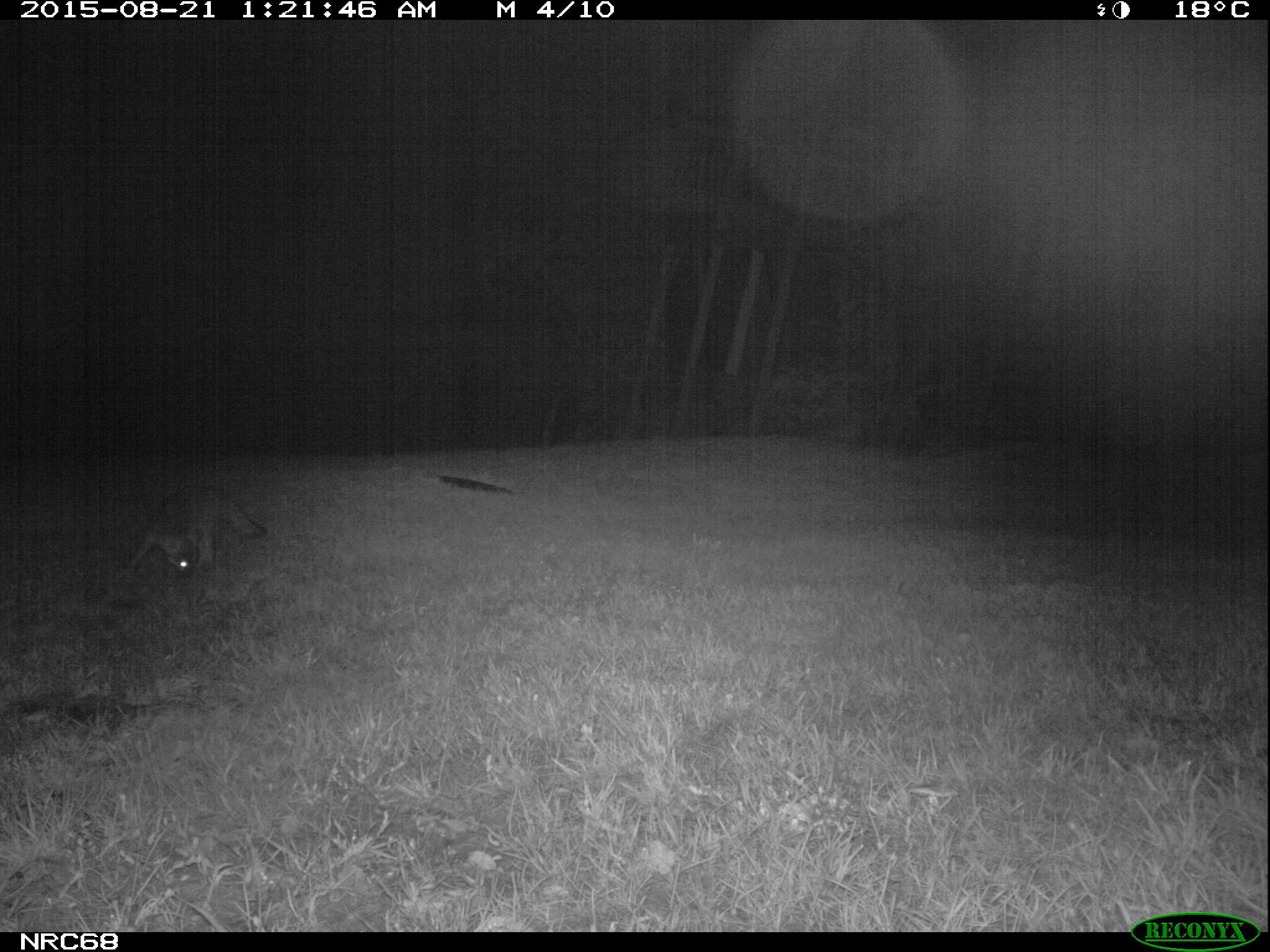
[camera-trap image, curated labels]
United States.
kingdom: Animalia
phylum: Chordata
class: Mammalia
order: Carnivora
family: Canidae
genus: Urocyon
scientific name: Urocyon cinereoargenteus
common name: gray fox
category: Grey Fox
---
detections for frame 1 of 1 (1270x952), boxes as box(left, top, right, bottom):
Grey Fox: box(106, 481, 271, 599)